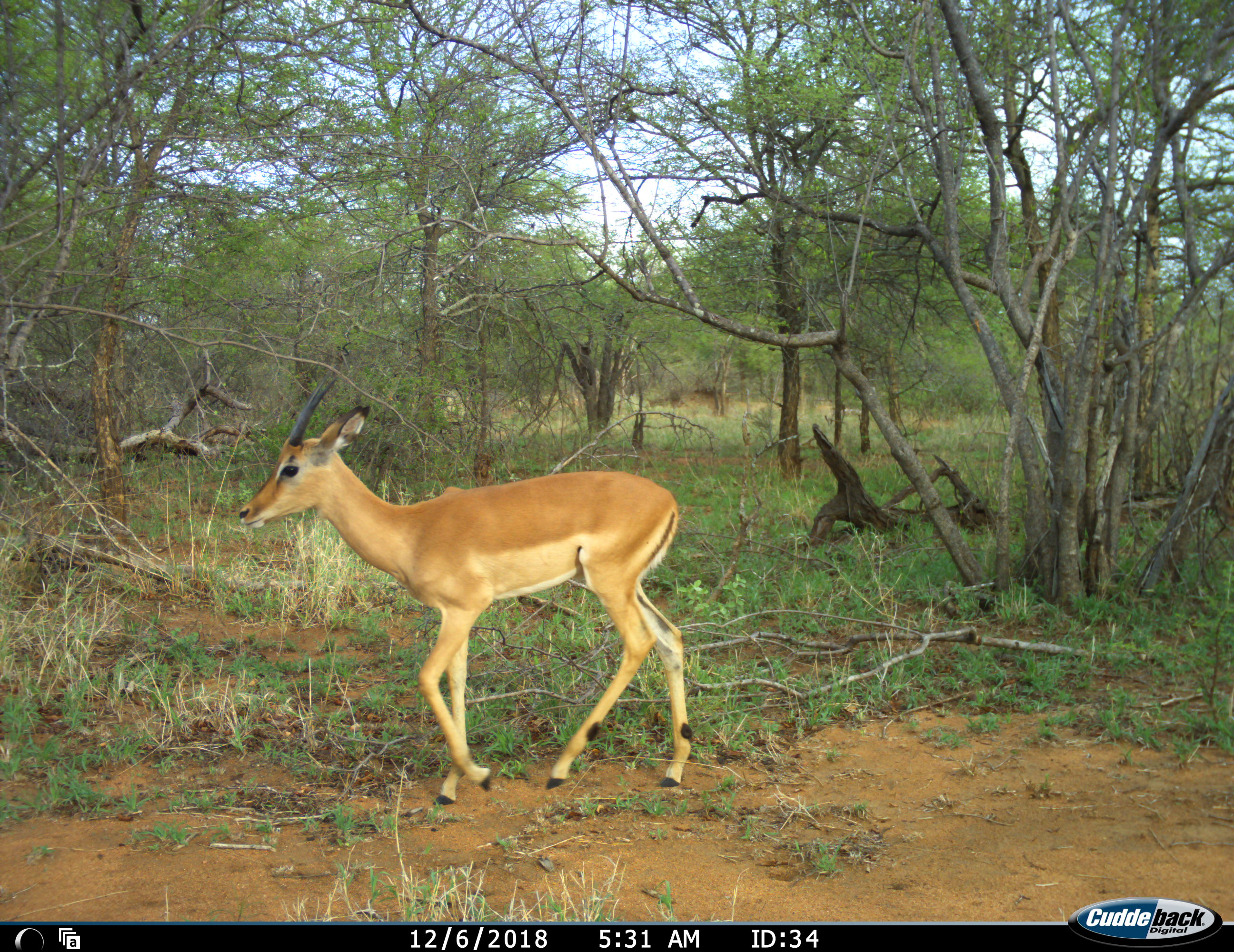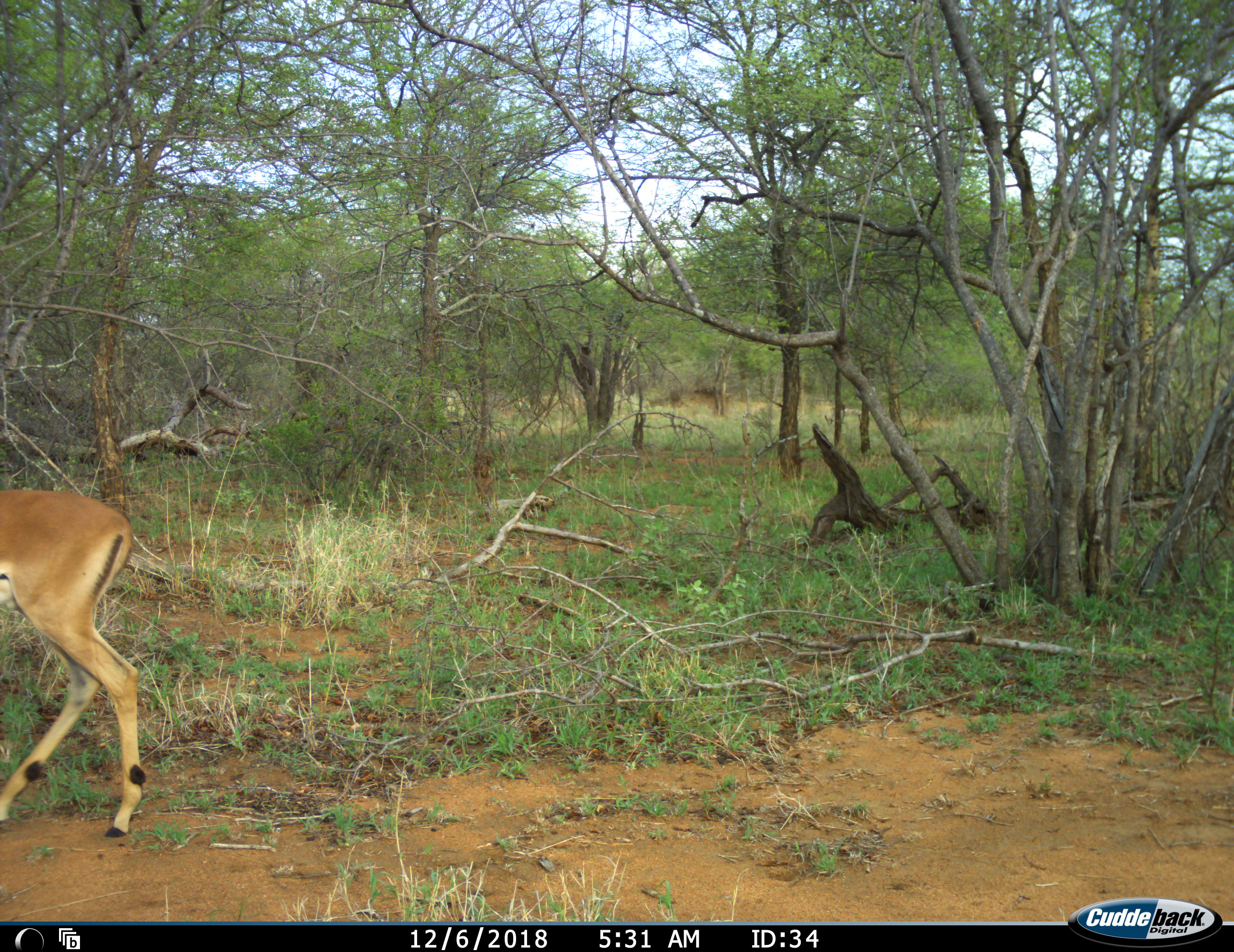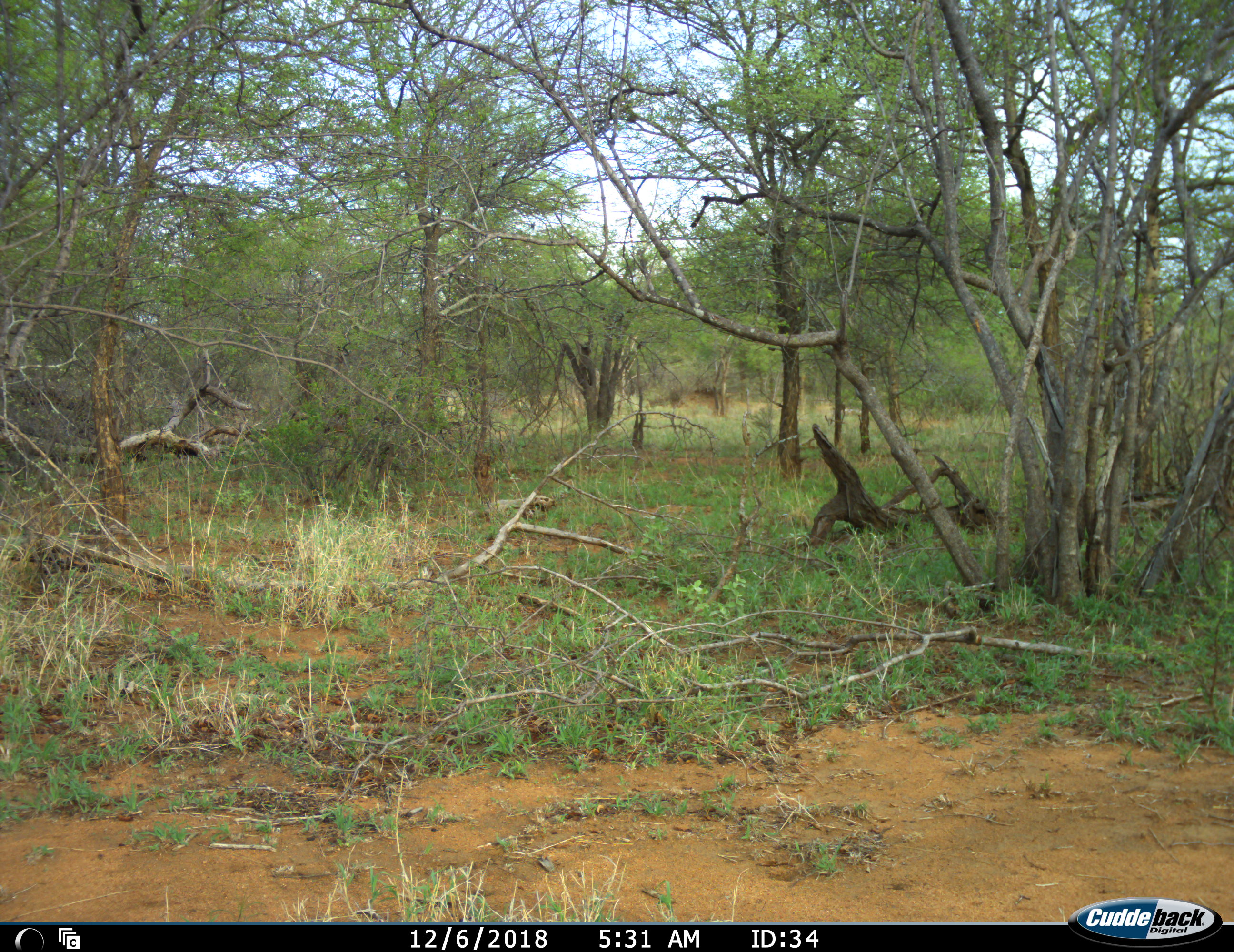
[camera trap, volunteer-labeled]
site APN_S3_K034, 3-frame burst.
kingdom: Animalia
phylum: Chordata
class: Mammalia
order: Artiodactyla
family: Bovidae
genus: Aepyceros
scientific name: Aepyceros melampus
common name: impala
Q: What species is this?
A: Impala (Aepyceros melampus).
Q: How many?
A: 1.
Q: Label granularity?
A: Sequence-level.